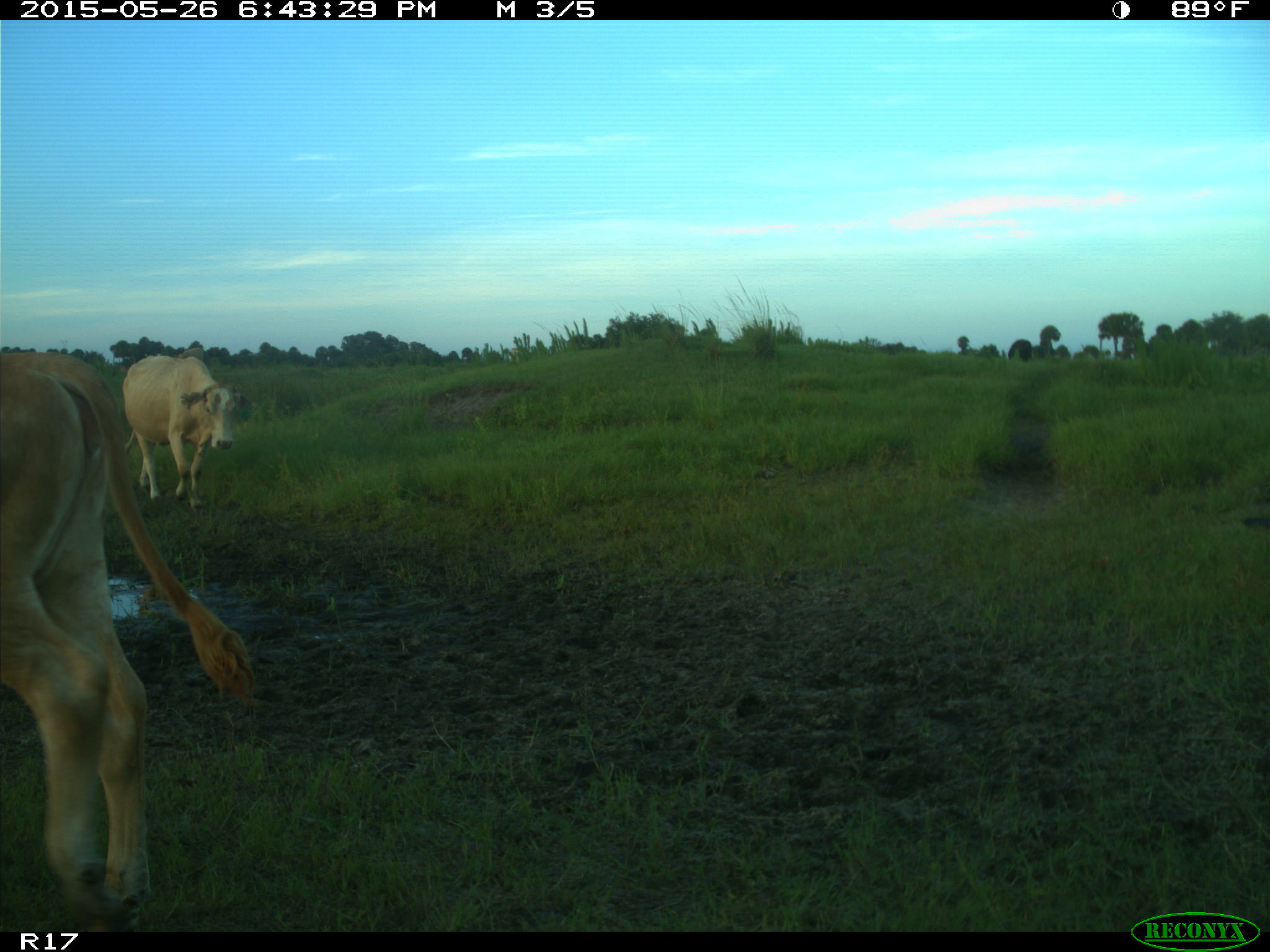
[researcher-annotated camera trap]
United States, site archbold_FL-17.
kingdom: Animalia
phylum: Chordata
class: Mammalia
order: Artiodactyla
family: Bovidae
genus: Bos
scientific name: Bos taurus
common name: domestic cow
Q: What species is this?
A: Bos taurus (domestic cow).